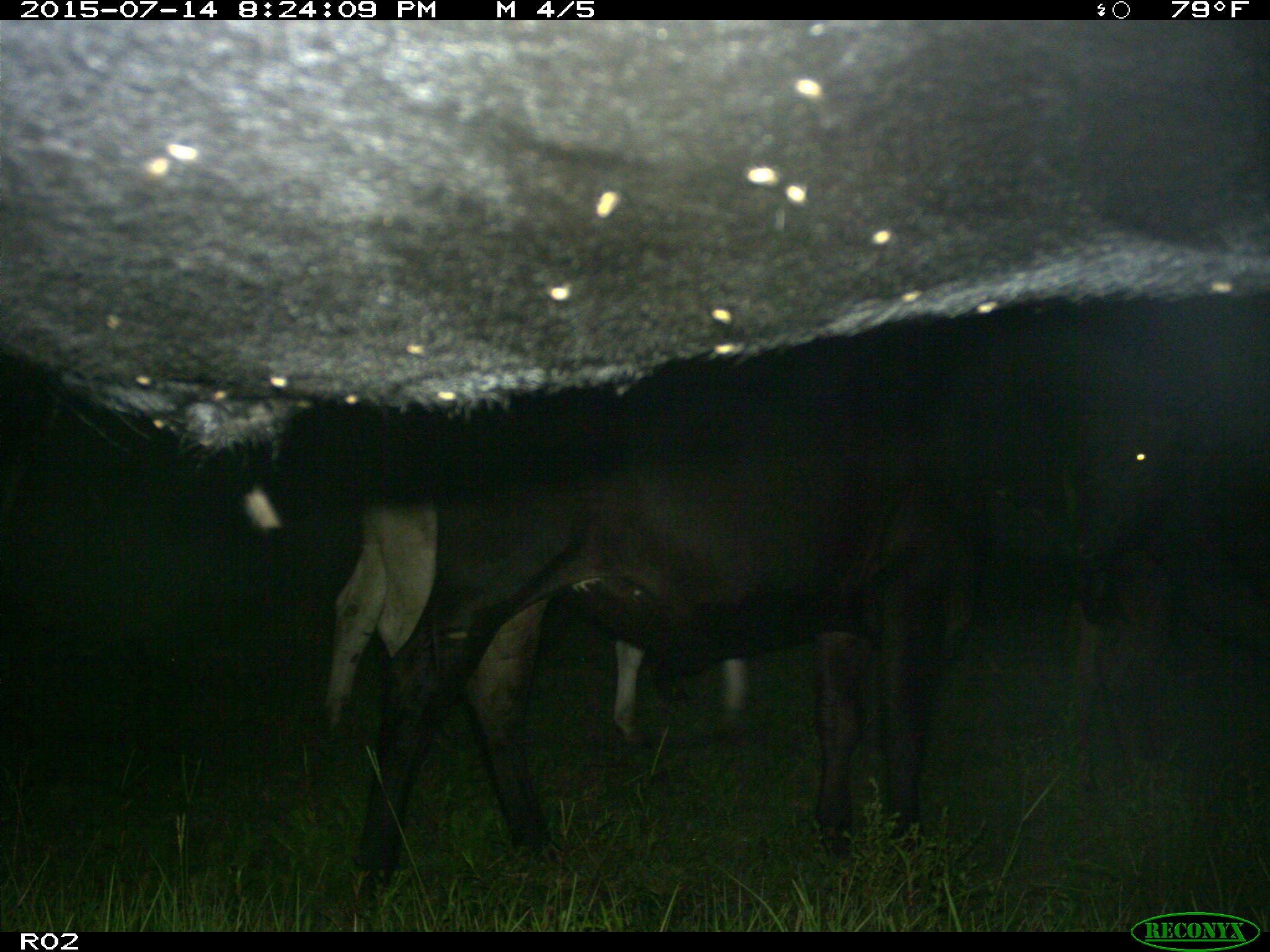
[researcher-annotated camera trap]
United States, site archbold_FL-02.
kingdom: Animalia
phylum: Chordata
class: Mammalia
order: Artiodactyla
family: Bovidae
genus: Bos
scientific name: Bos taurus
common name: domestic cow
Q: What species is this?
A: Bos taurus (domestic cow).